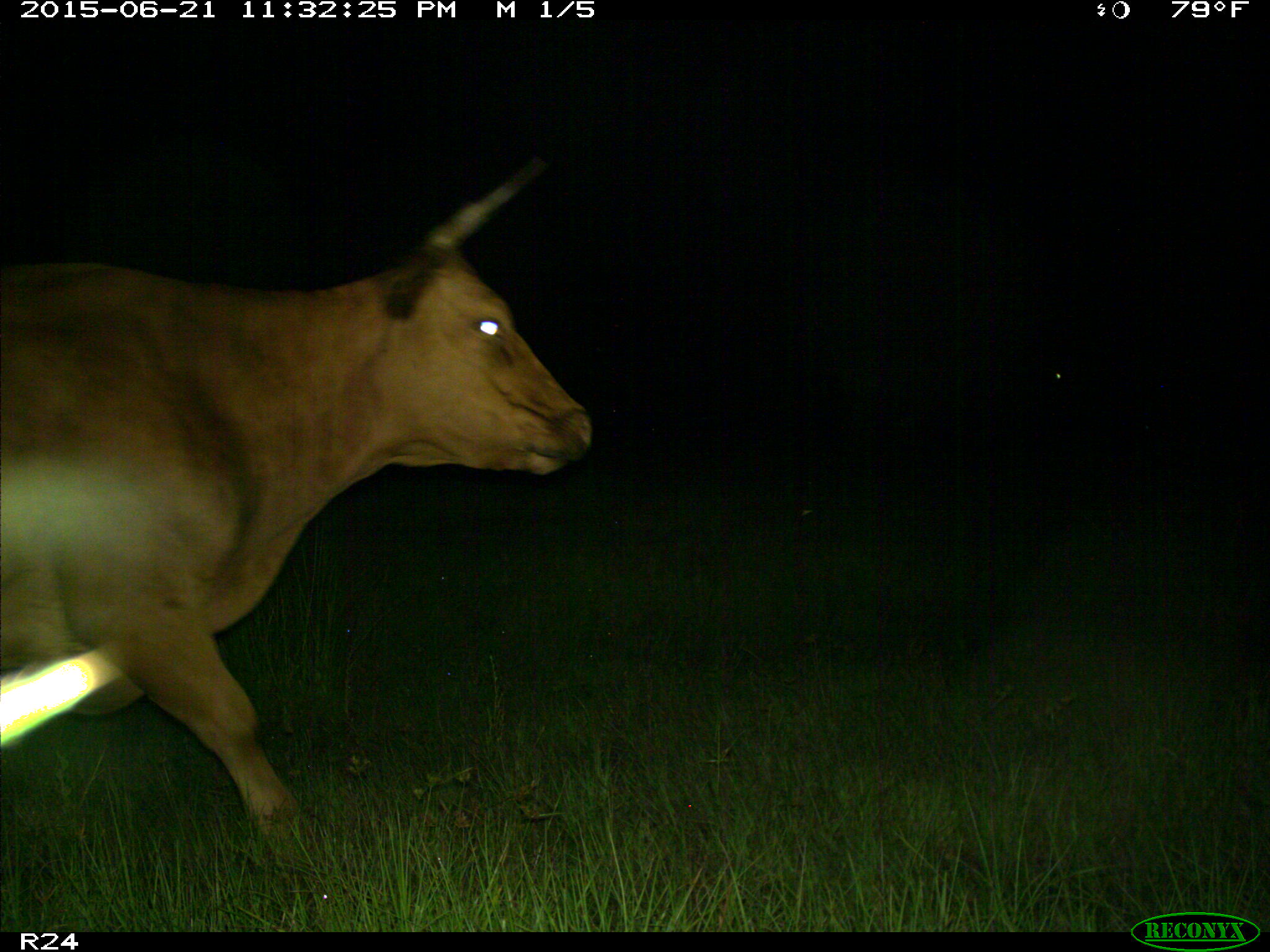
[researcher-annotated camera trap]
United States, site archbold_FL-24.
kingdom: Animalia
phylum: Chordata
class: Mammalia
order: Artiodactyla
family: Bovidae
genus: Bos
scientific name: Bos taurus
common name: domestic cow